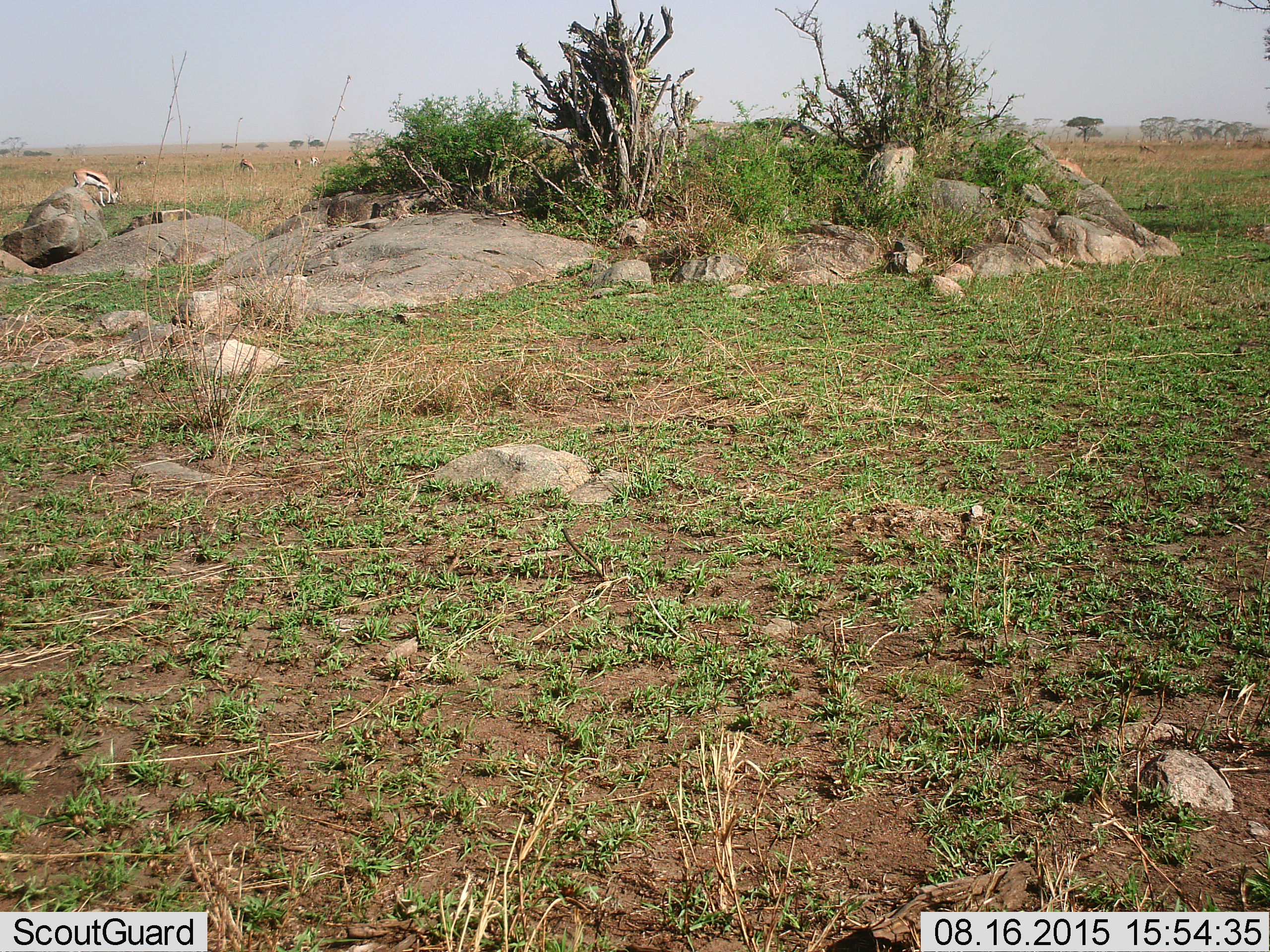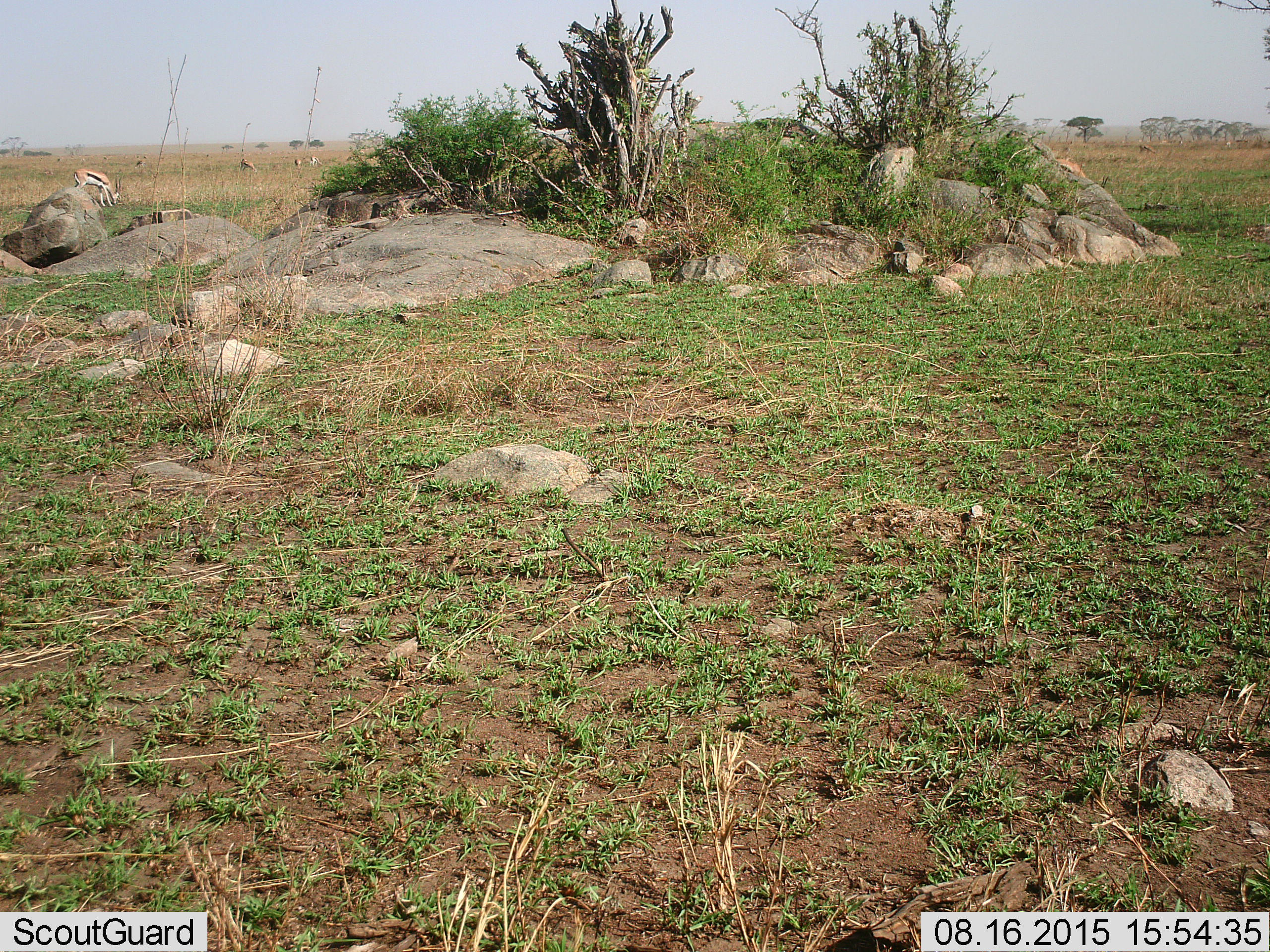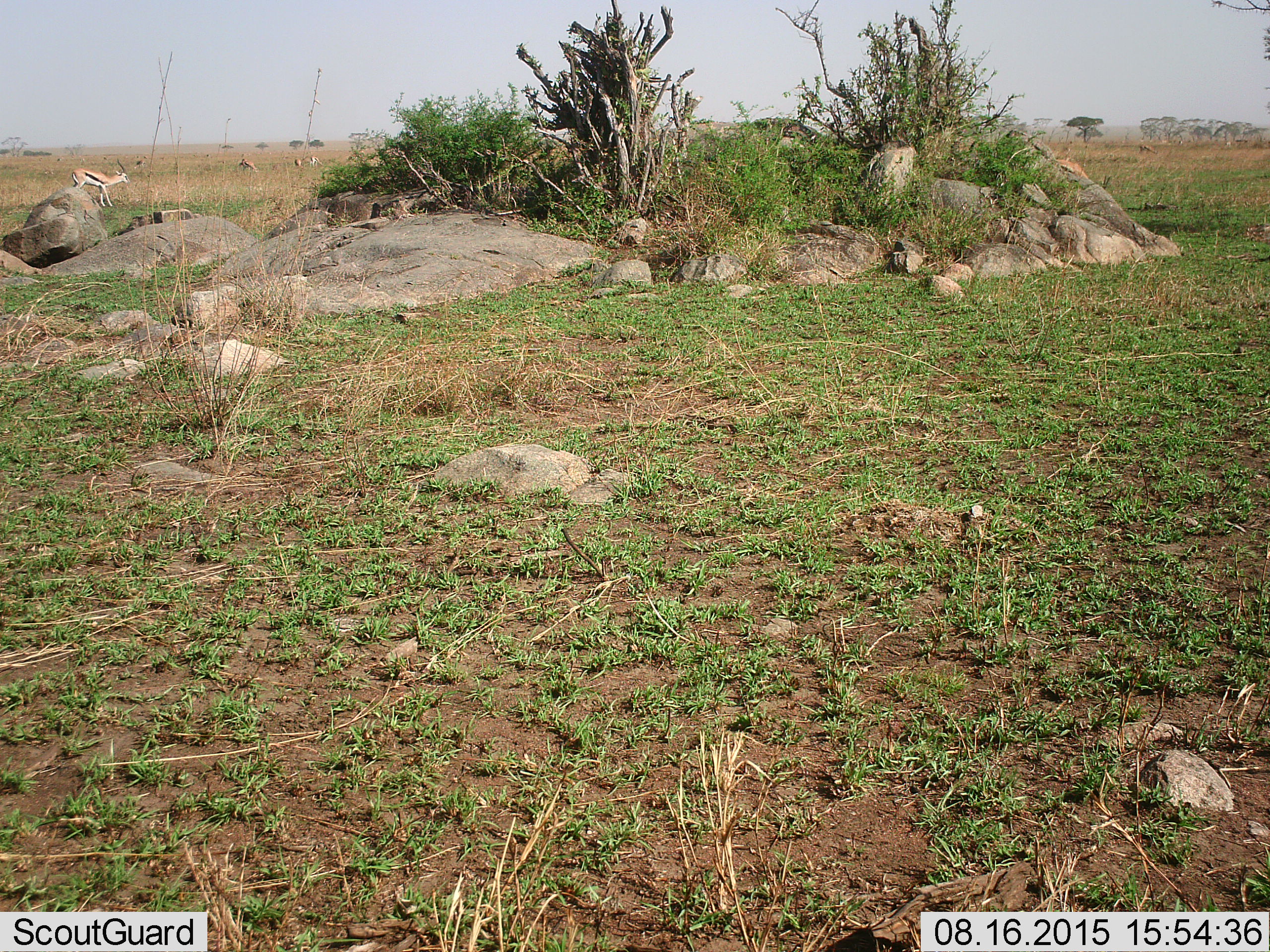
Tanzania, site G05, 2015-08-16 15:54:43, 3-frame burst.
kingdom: Animalia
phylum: Chordata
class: Mammalia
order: Artiodactyla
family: Bovidae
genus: Eudorcas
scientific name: Eudorcas thomsonii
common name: thomson's gazelle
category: gazellethomsons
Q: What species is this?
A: Gazellethomsons (thomson's gazelle) (Eudorcas thomsonii).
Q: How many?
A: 8.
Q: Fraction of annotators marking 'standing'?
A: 56%.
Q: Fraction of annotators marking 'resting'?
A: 0%.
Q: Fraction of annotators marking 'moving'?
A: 17%.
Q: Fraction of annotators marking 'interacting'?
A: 0%.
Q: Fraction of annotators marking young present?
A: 0%.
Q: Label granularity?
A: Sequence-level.